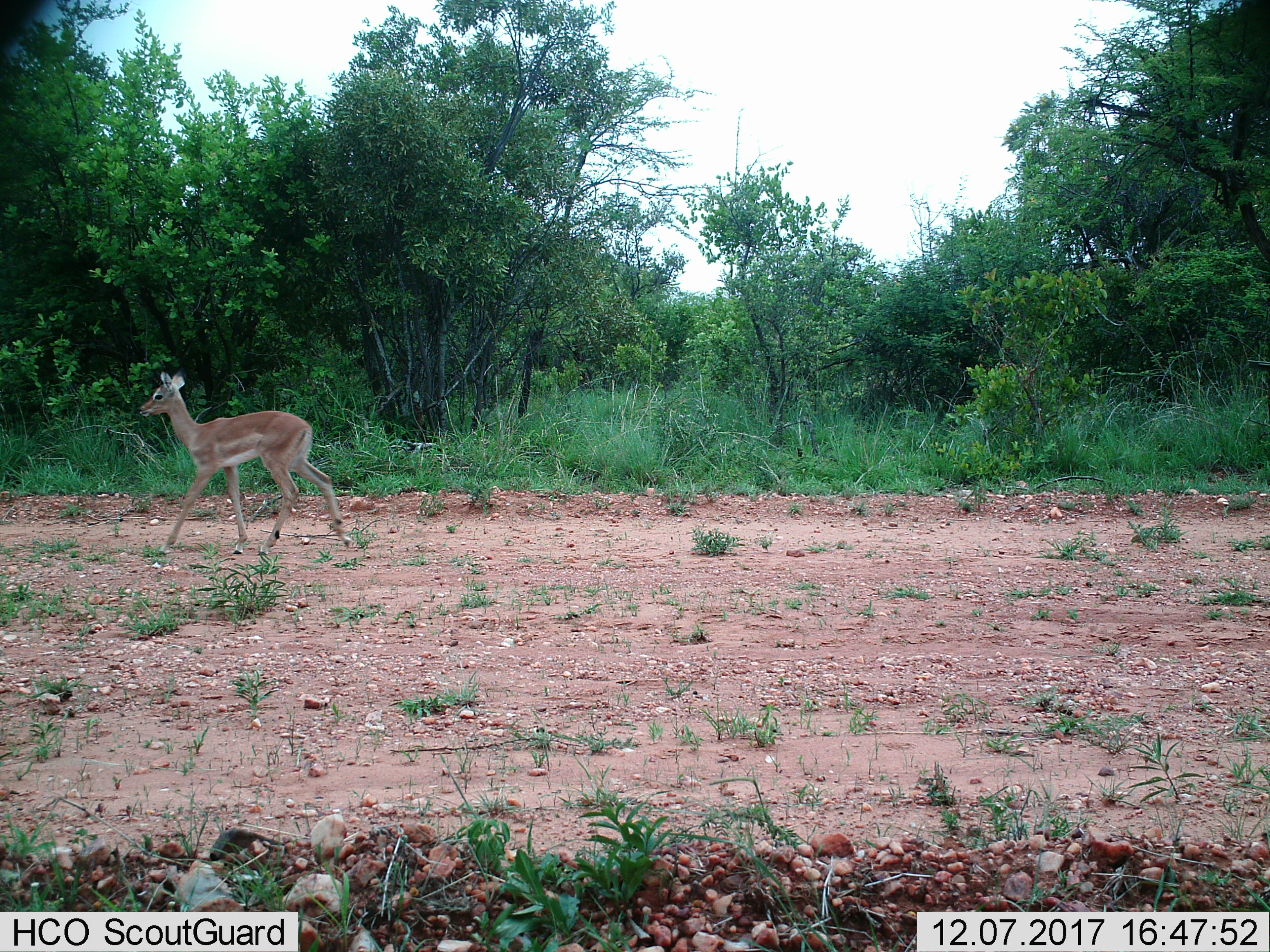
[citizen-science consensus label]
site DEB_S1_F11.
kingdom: Animalia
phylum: Chordata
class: Mammalia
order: Artiodactyla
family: Bovidae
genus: Aepyceros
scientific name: Aepyceros melampus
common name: impala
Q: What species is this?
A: Impala (Aepyceros melampus).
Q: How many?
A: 1.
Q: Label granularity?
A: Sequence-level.